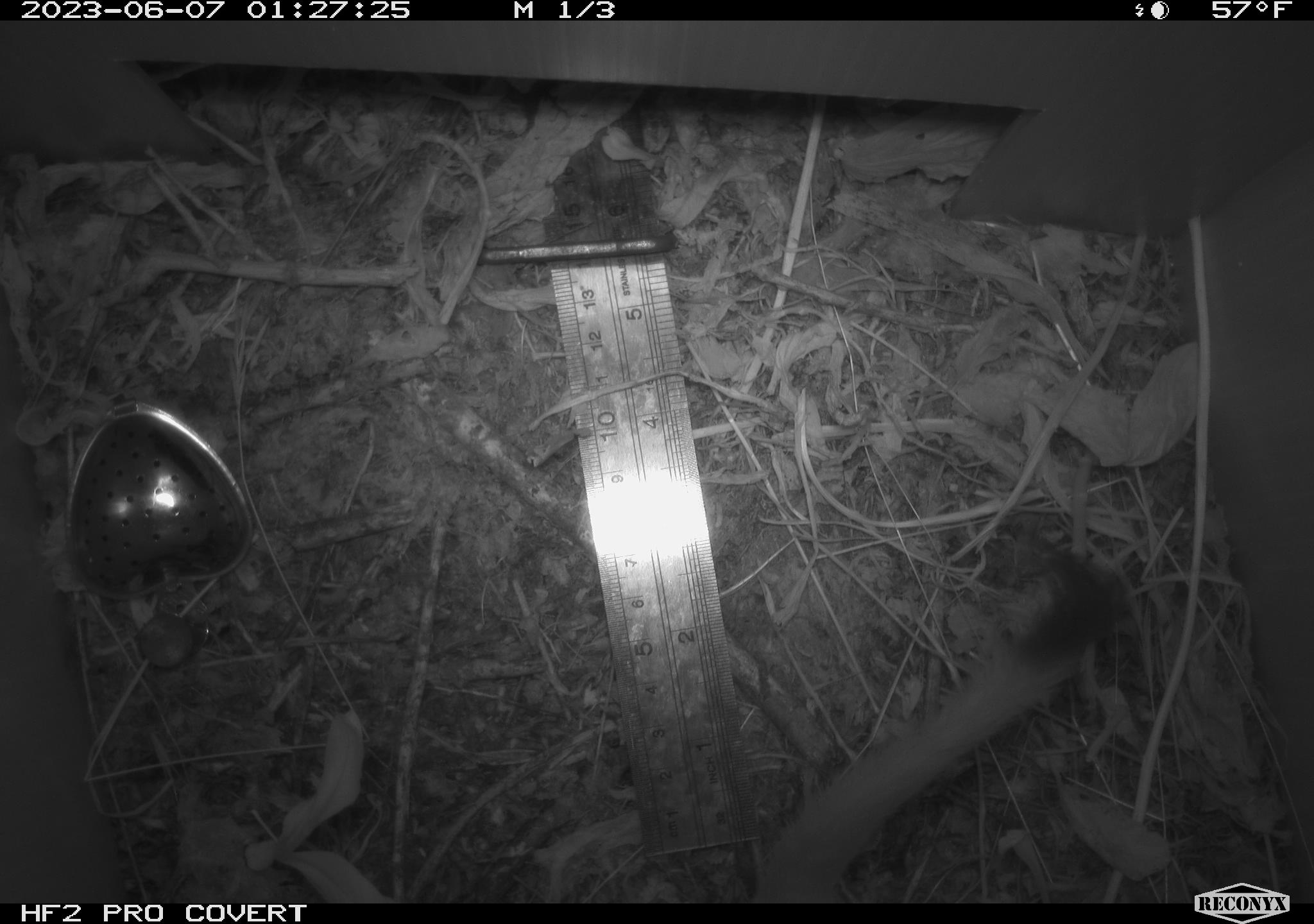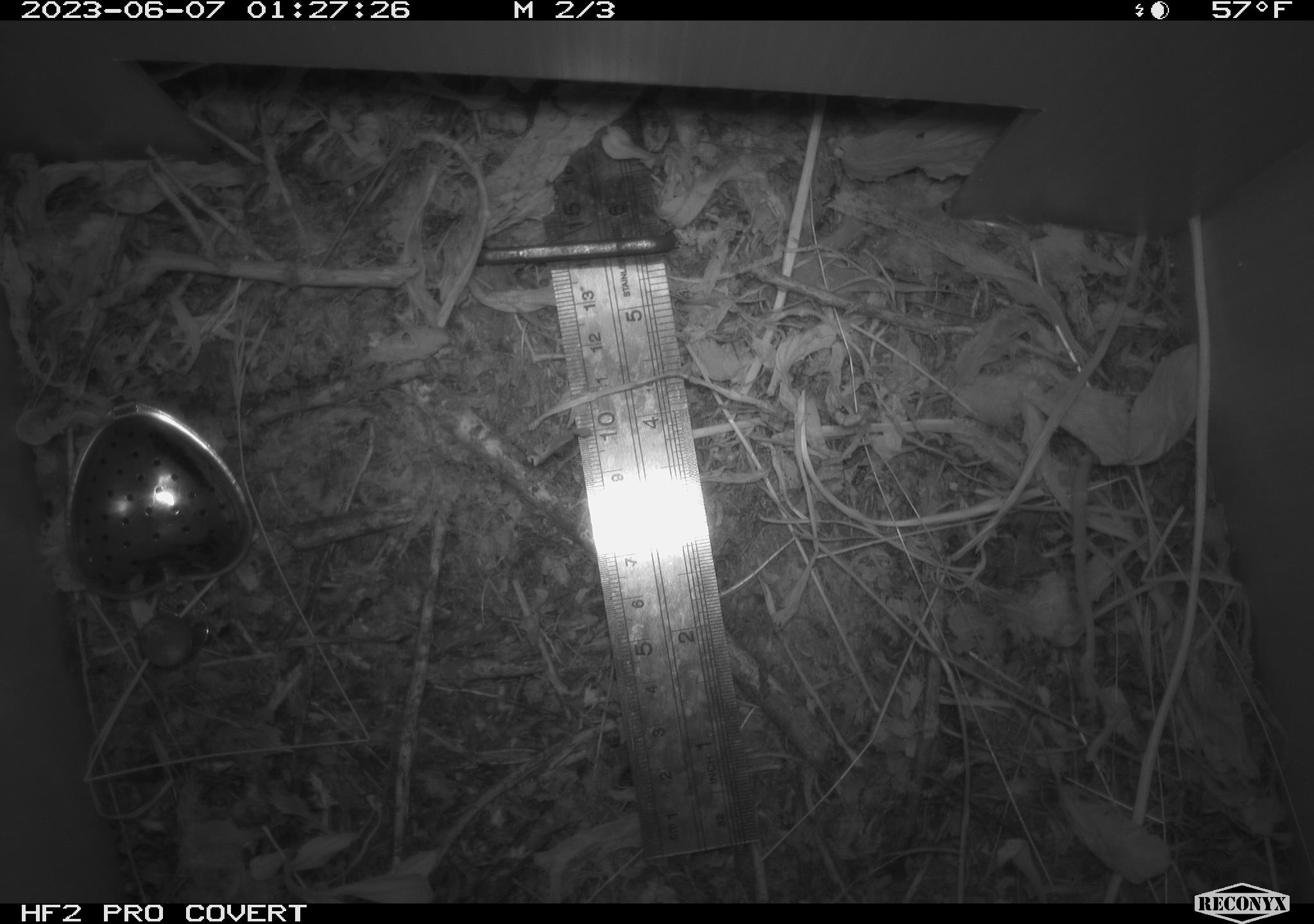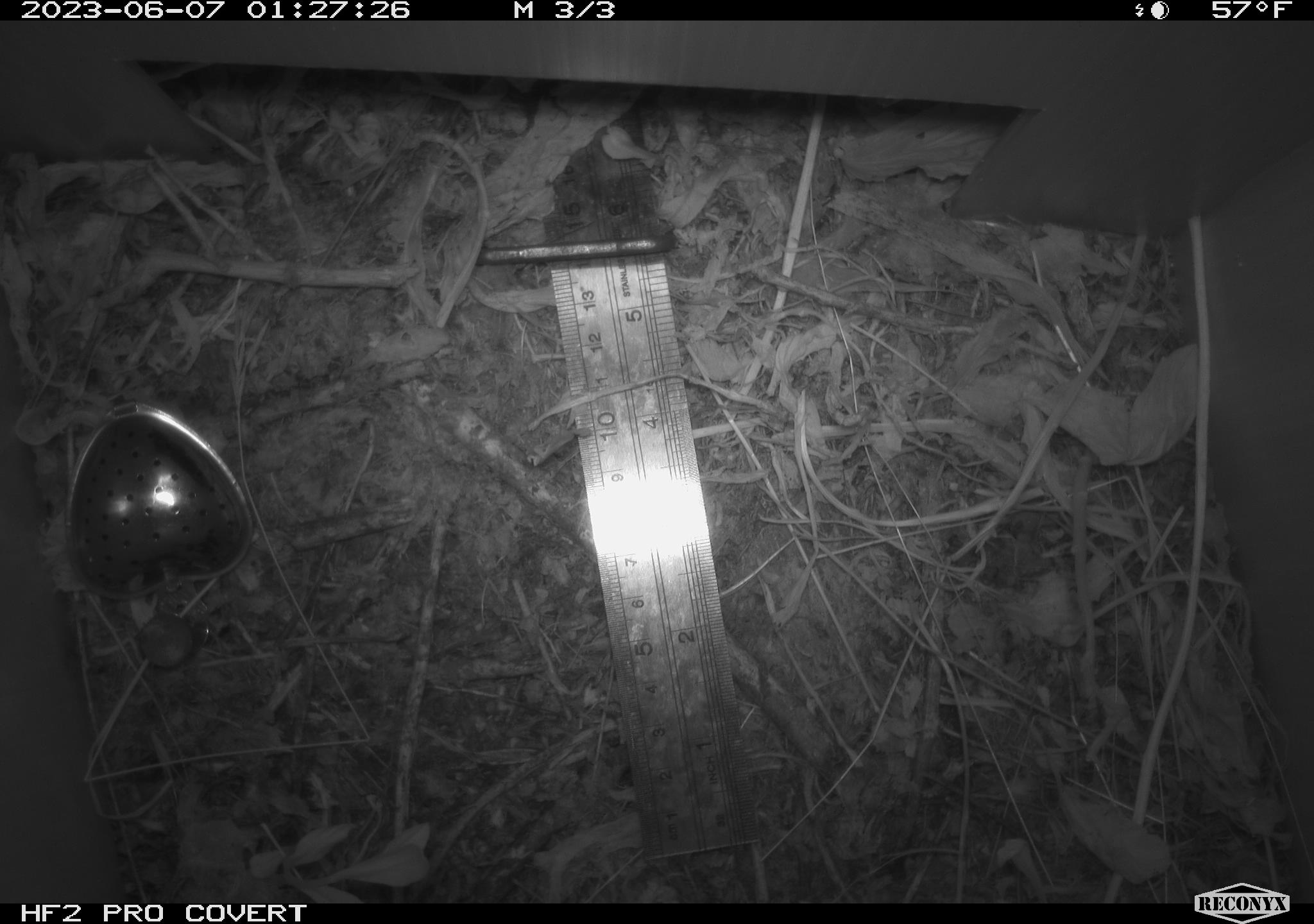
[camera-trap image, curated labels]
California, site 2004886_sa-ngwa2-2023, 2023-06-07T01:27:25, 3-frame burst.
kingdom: Animalia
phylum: Chordata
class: Mammalia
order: Carnivora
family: Mustelidae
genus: Neogale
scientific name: Neogale frenata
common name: long-tailed weasel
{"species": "long-tailed weasel (Neogale frenata)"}